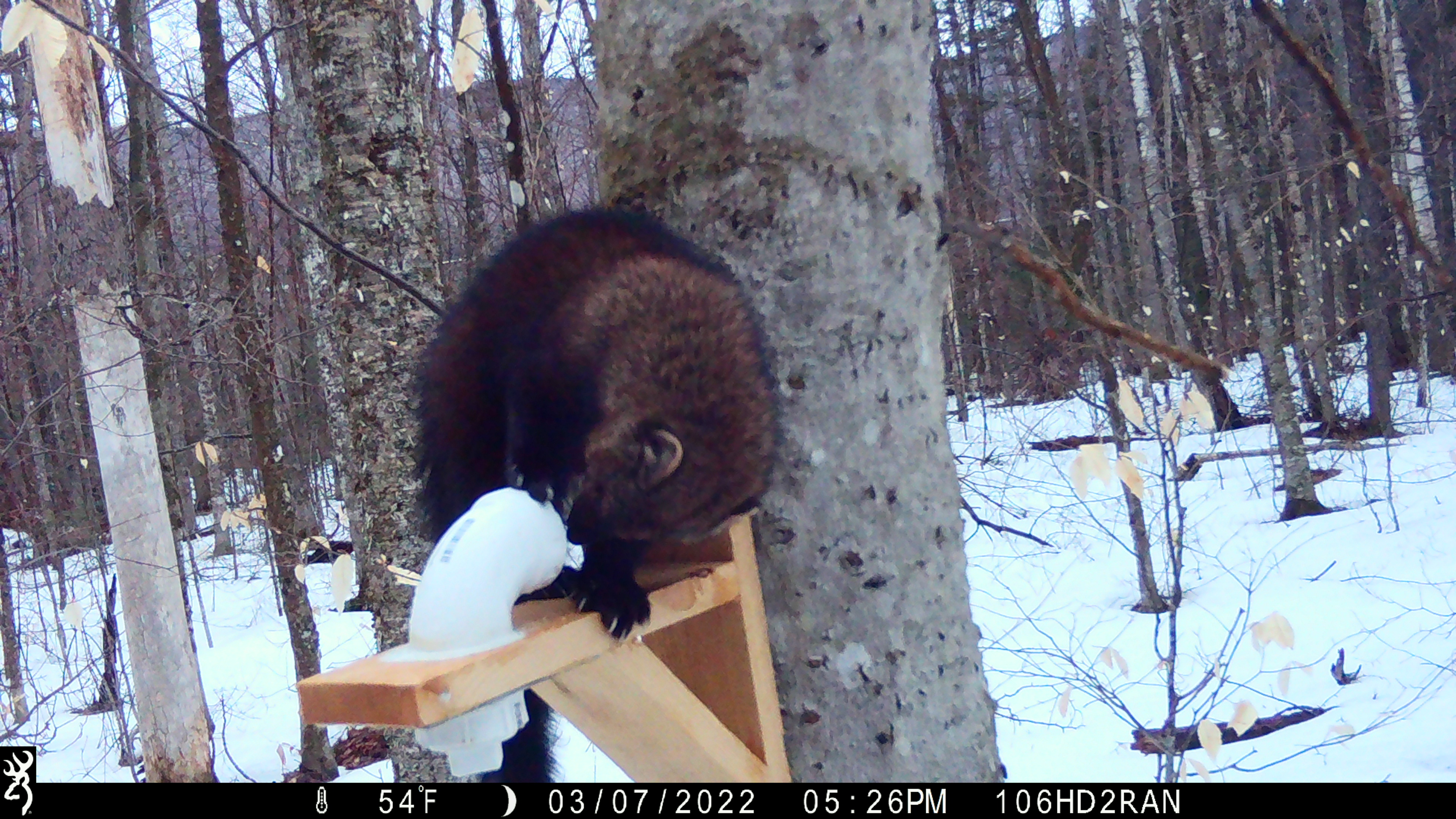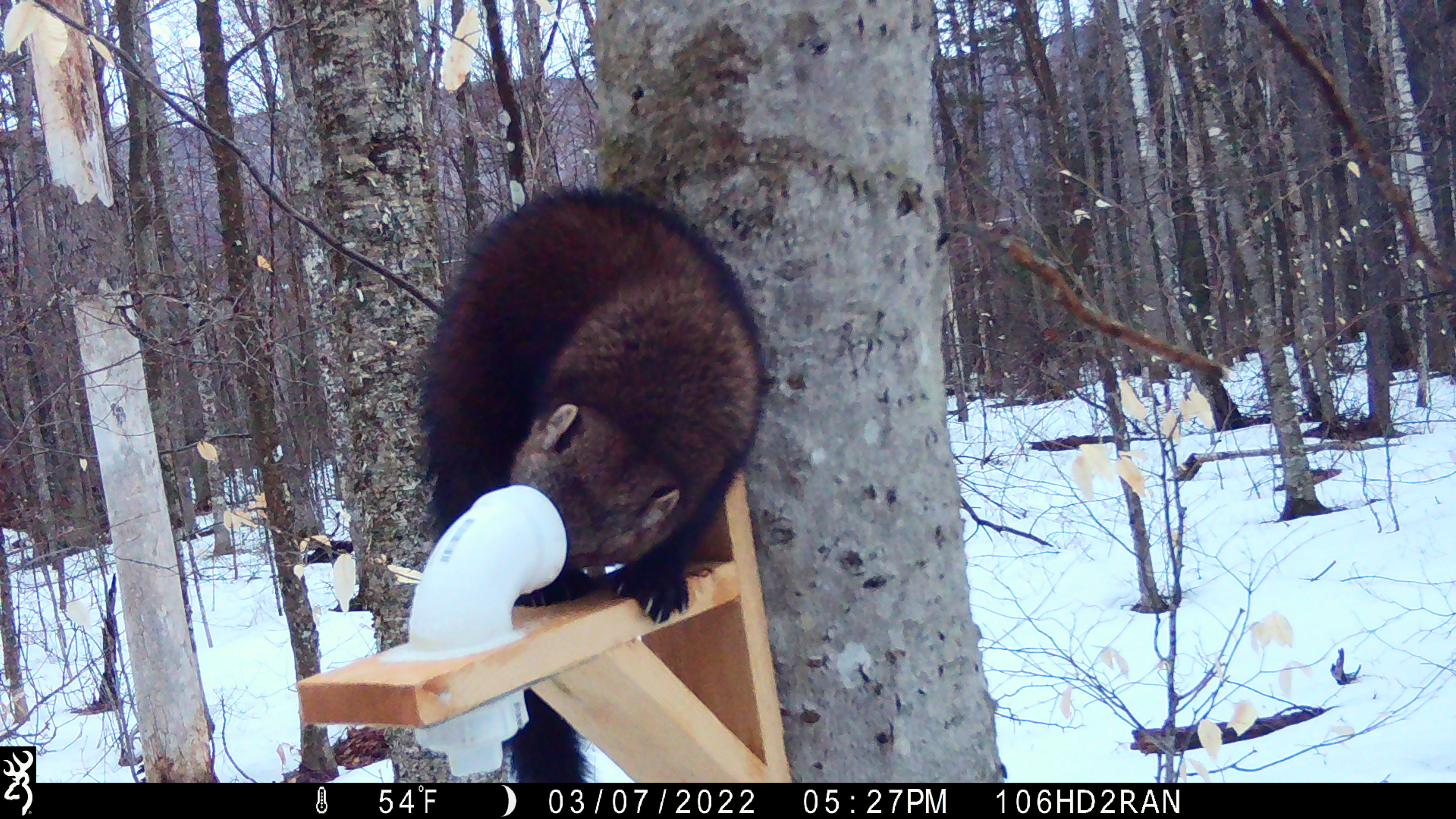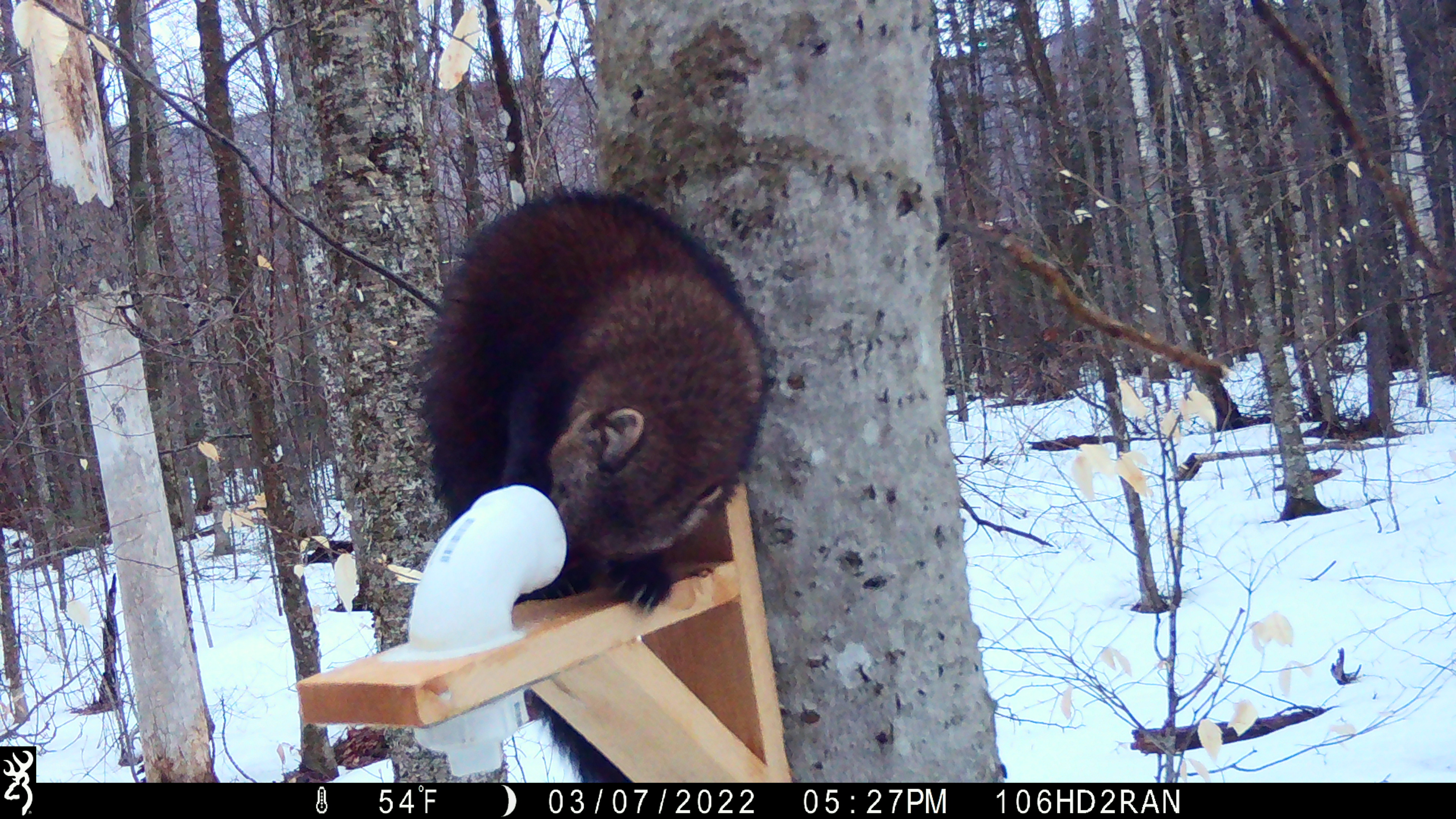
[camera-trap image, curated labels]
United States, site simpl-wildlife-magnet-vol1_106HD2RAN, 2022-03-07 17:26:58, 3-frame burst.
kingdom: Animalia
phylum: Chordata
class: Mammalia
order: Carnivora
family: Mustelidae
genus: Pekania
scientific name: Pekania pennanti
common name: fisher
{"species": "fisher (Pekania pennanti)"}